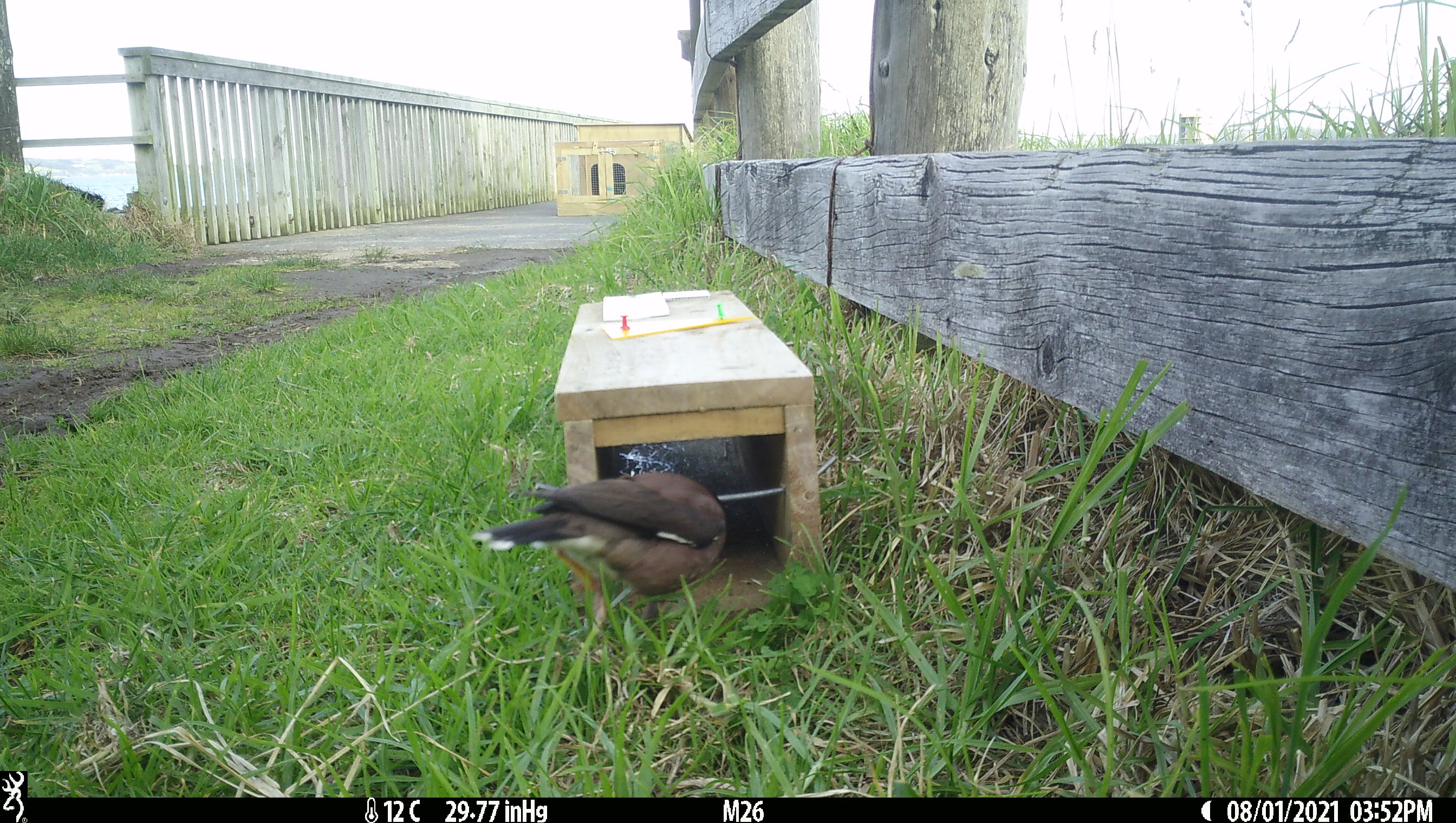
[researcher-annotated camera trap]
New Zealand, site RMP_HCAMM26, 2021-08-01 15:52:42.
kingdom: Animalia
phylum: Chordata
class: Aves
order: Passeriformes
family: Sturnidae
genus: Acridotheres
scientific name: Acridotheres tristis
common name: common myna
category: myna